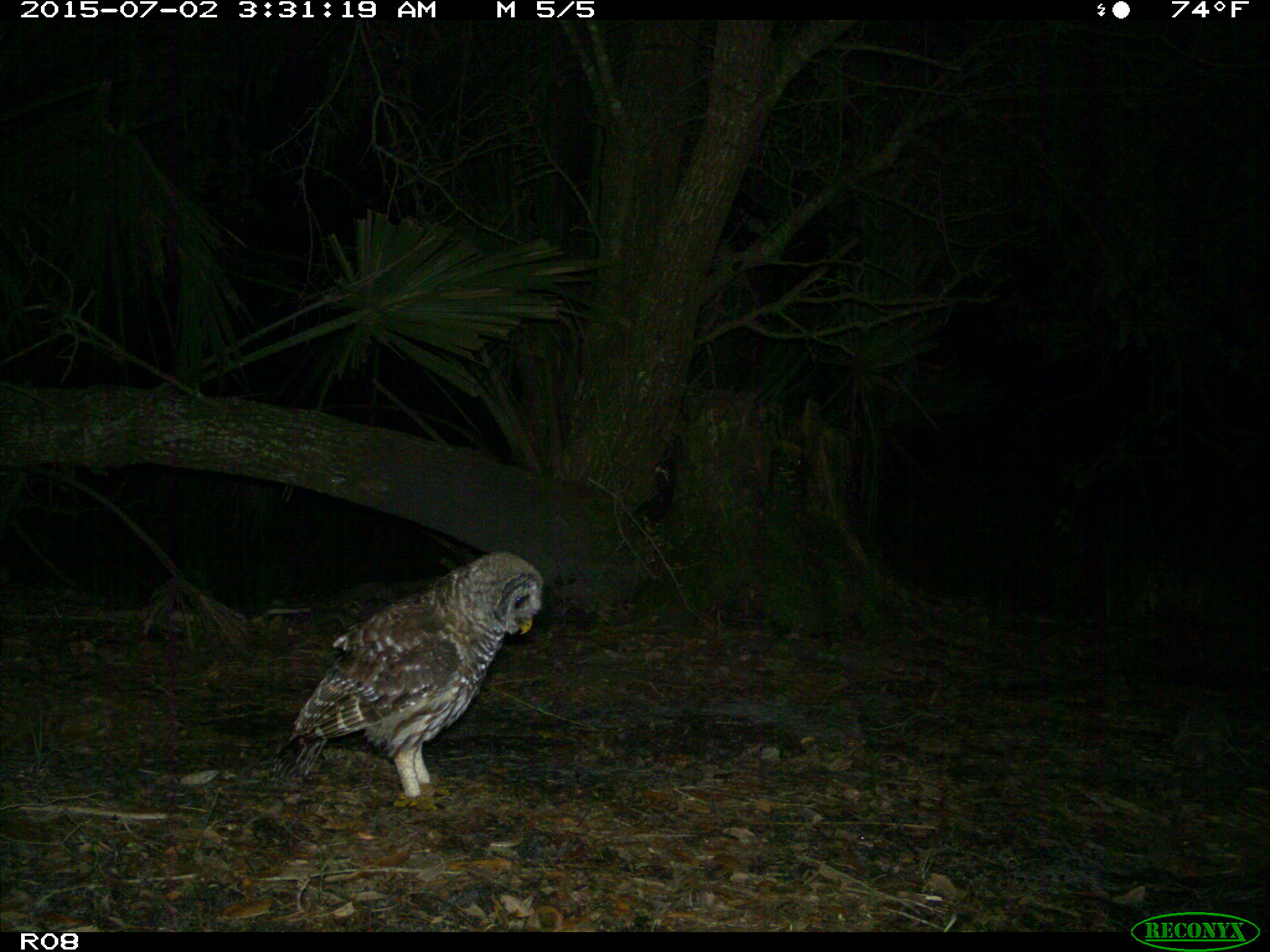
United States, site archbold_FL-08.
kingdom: Animalia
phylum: Chordata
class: Aves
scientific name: Aves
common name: birds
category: unidentified bird